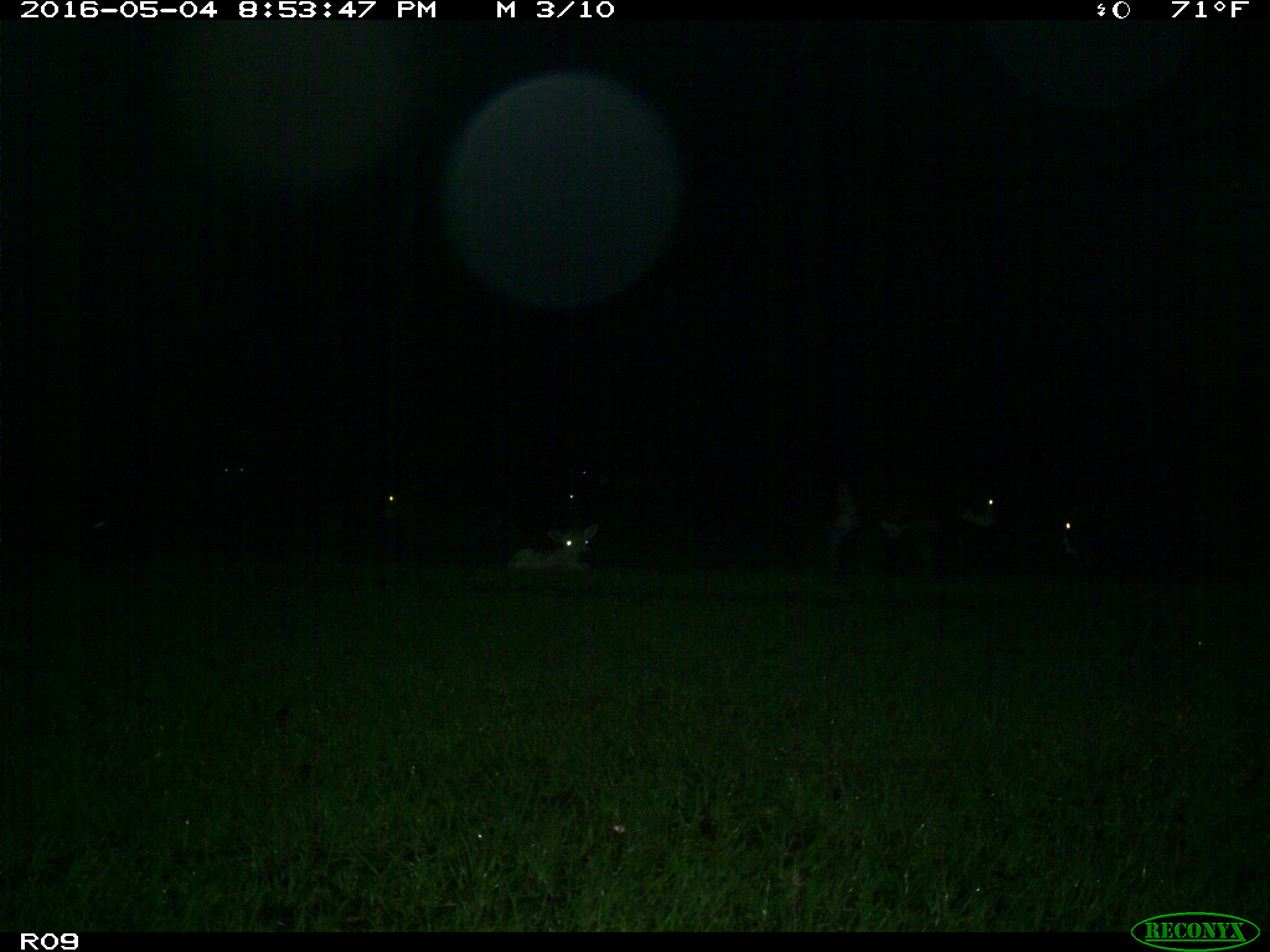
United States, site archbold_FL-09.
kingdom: Animalia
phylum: Chordata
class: Mammalia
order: Artiodactyla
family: Bovidae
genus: Bos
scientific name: Bos taurus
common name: domestic cow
Bos taurus (domestic cow).